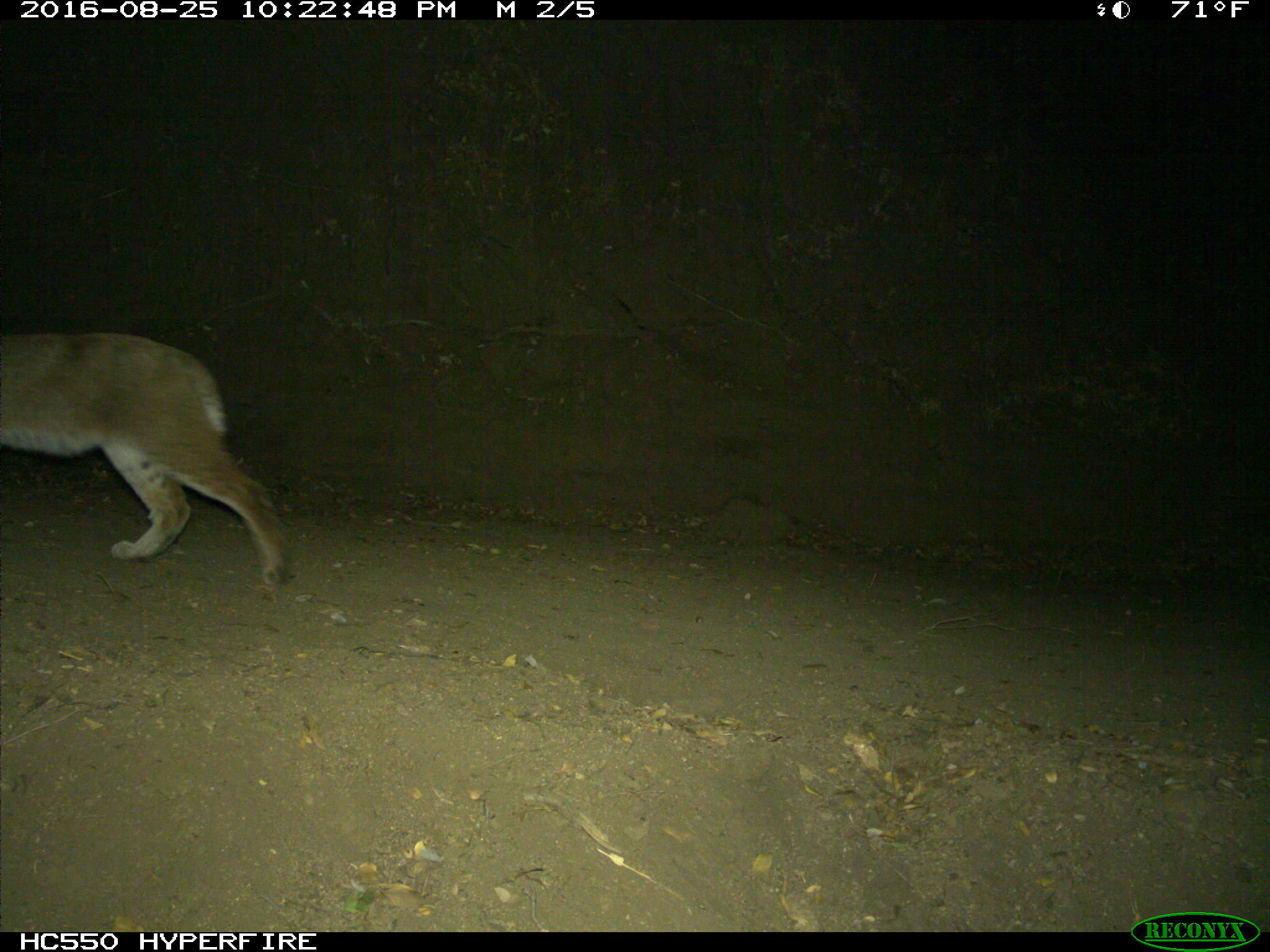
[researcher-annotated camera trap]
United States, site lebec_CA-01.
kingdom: Animalia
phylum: Chordata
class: Mammalia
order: Carnivora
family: Felidae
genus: Lynx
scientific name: Lynx rufus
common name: bobcat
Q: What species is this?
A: Lynx rufus (bobcat).